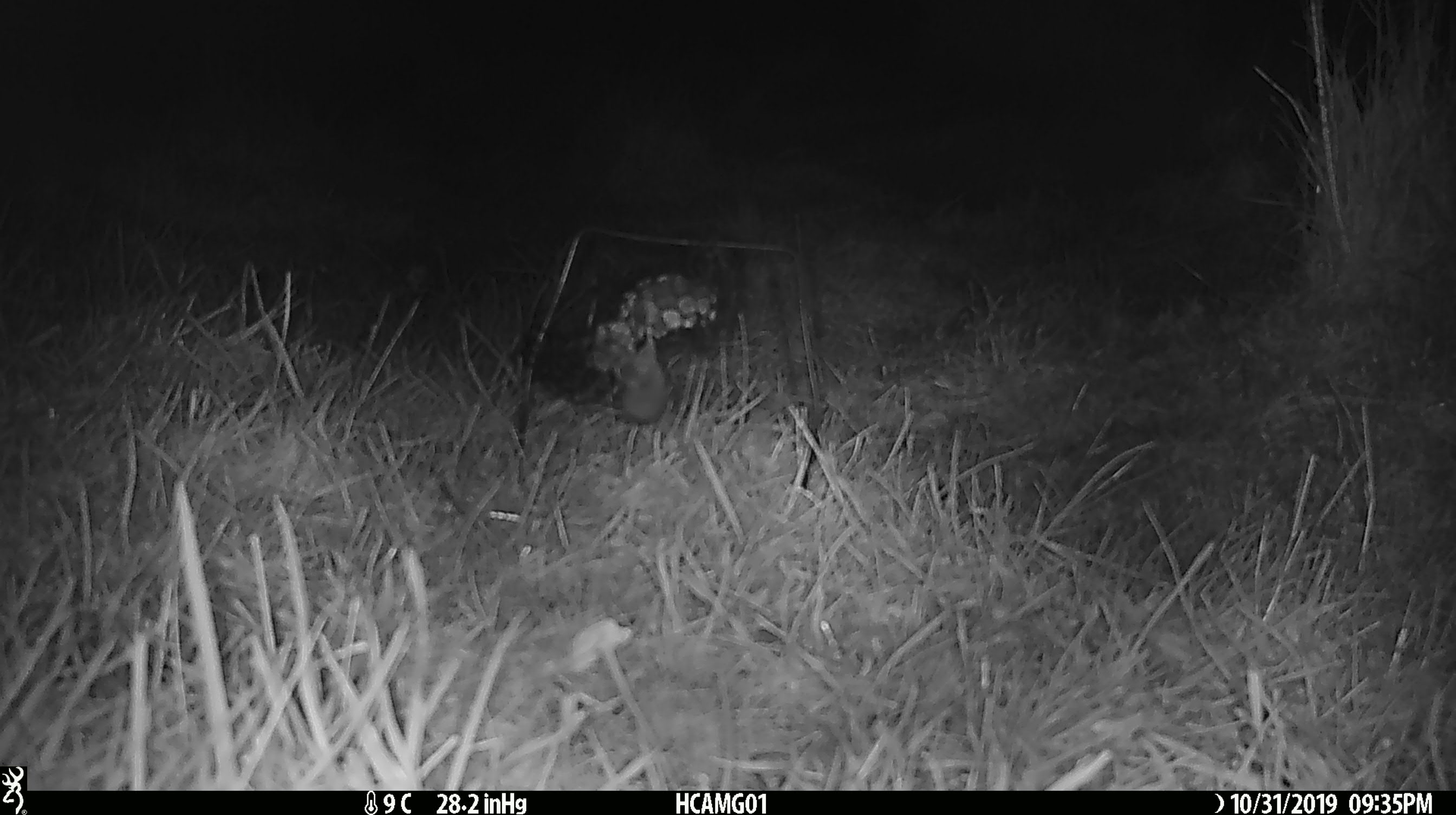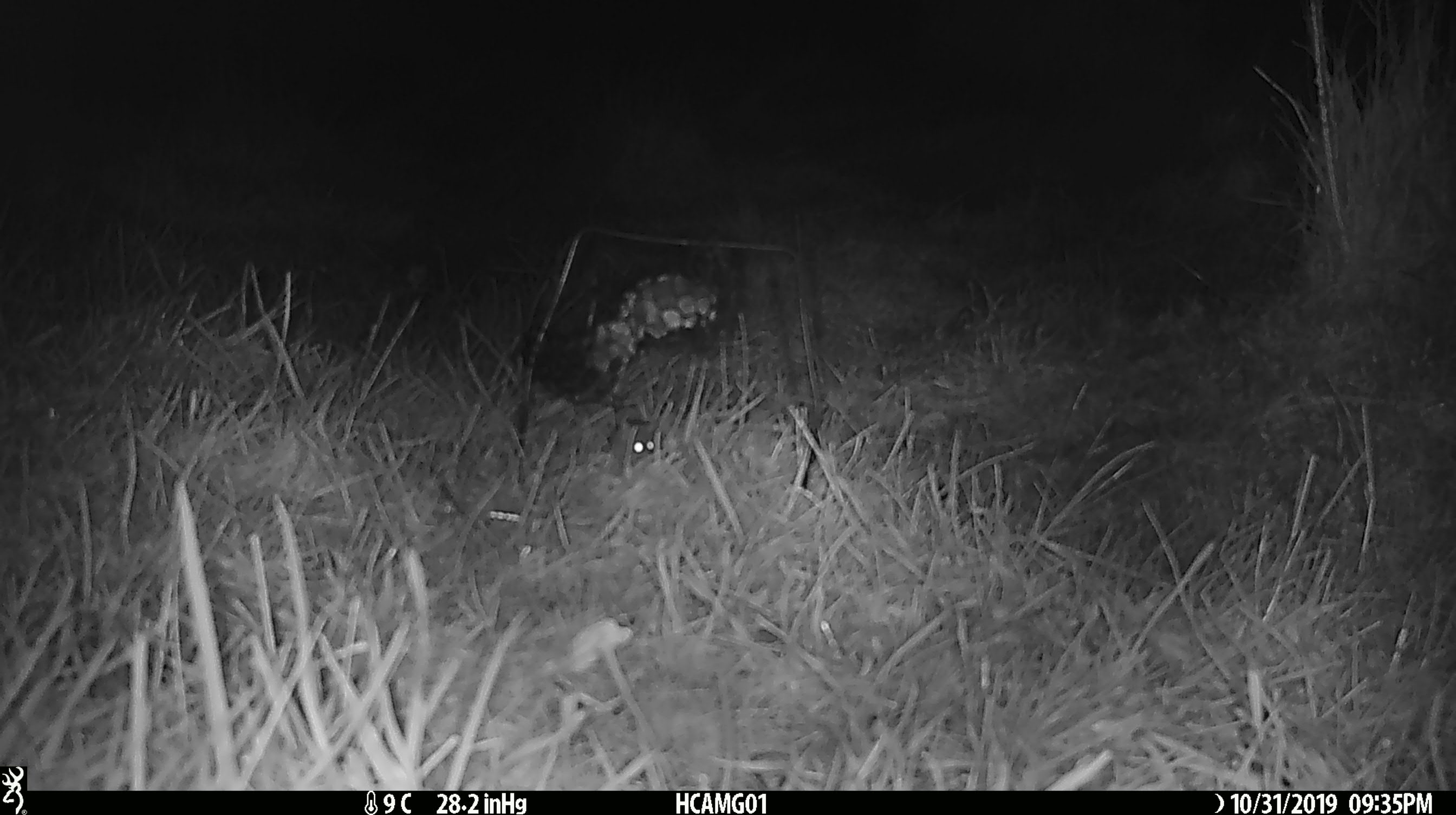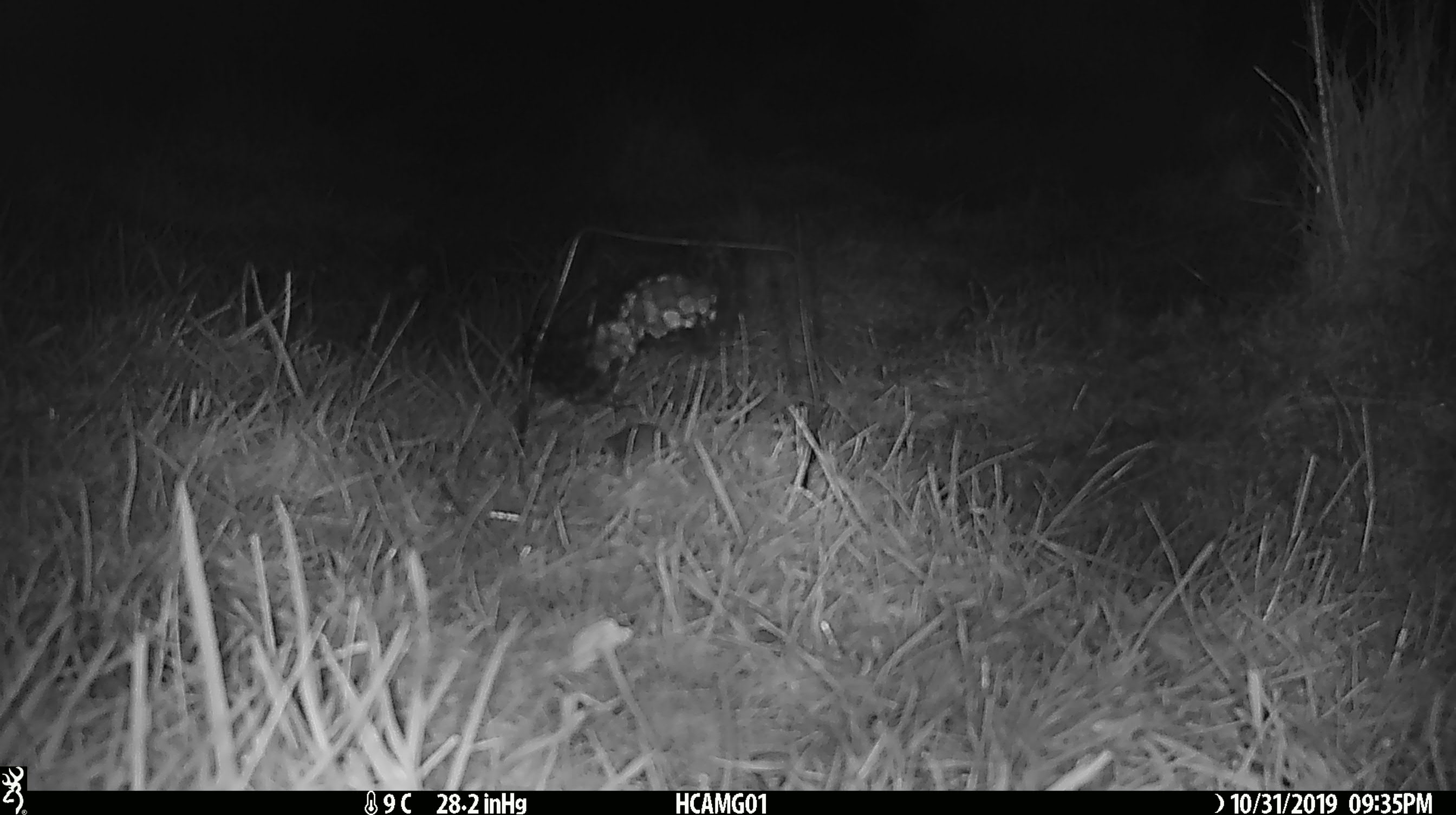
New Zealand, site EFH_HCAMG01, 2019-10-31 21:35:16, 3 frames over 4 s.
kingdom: Animalia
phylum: Chordata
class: Mammalia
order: Rodentia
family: Muridae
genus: Mus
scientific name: Mus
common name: mouse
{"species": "mouse (Mus)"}